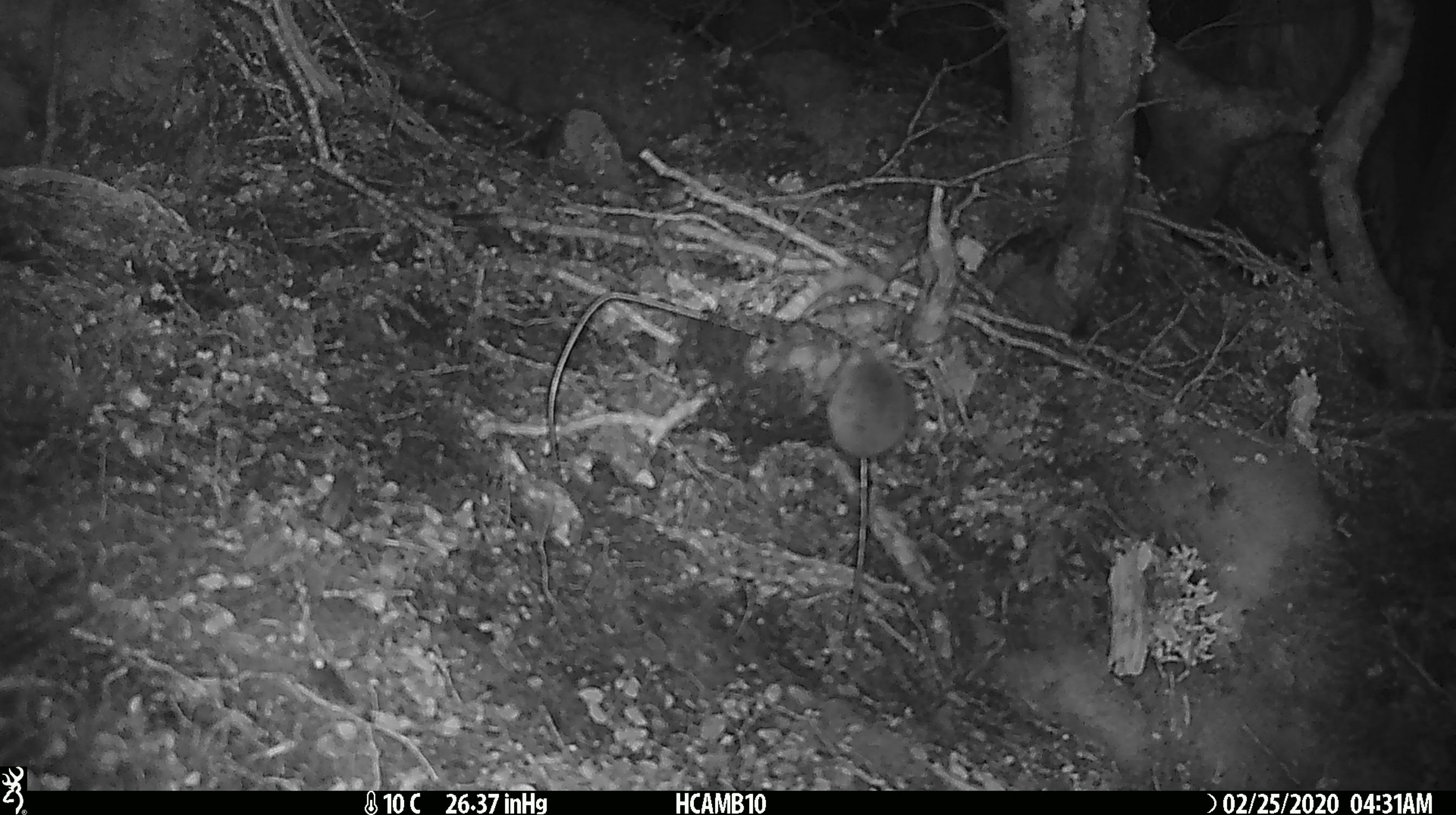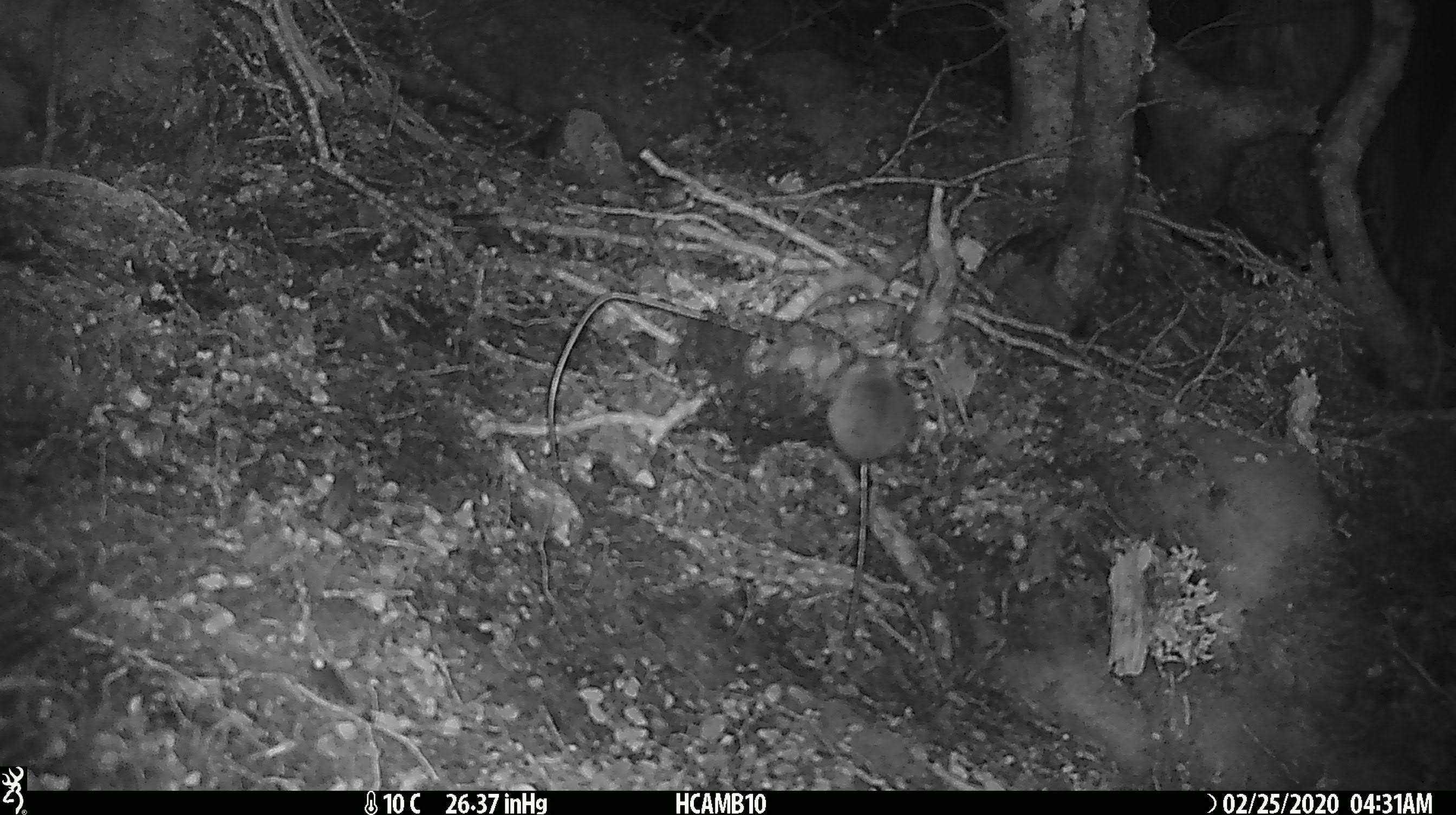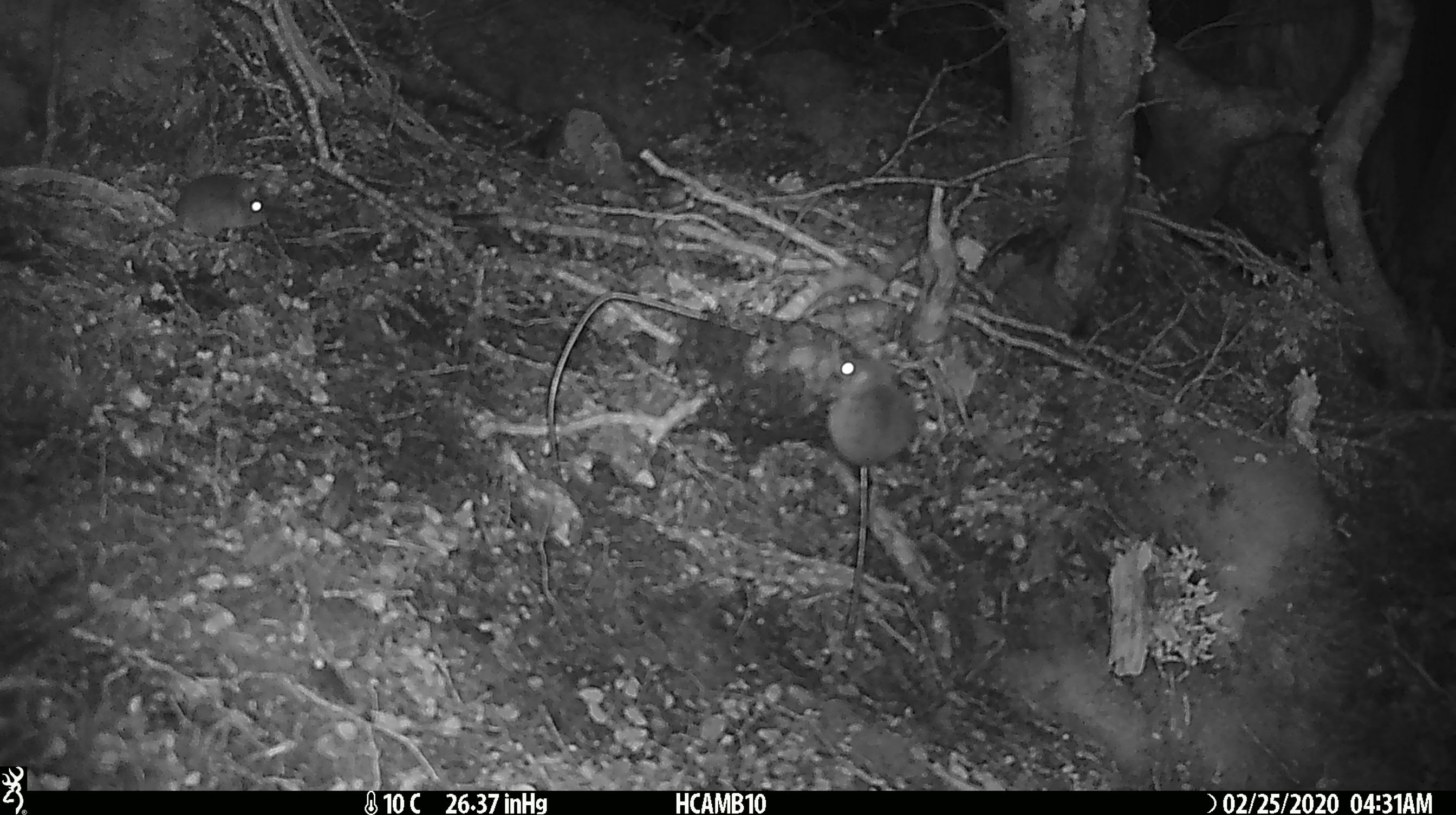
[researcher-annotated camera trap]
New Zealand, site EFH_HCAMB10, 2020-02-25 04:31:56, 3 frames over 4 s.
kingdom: Animalia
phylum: Chordata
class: Mammalia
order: Rodentia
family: Muridae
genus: Mus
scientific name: Mus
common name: mouse